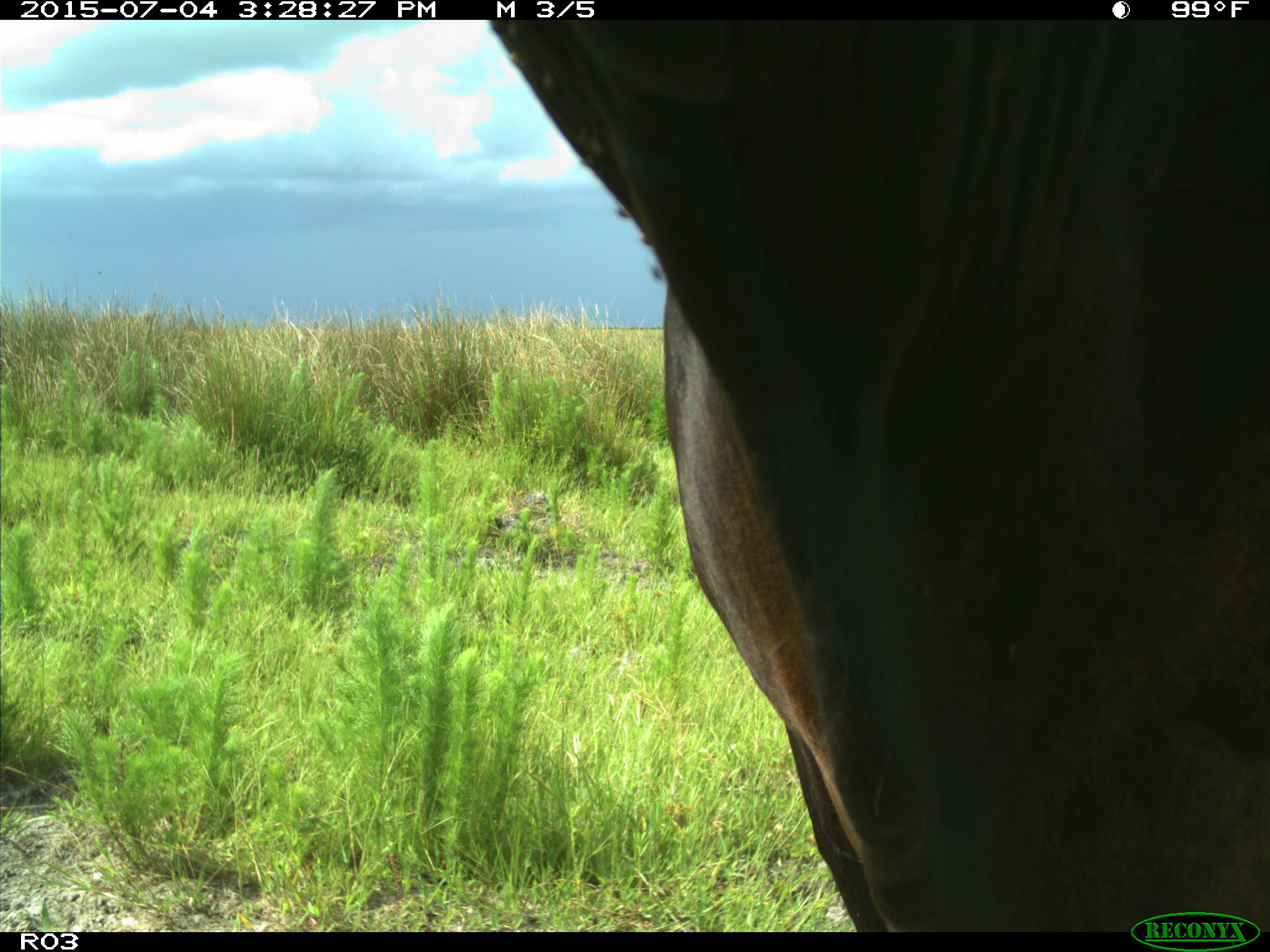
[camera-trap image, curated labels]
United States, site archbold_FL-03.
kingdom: Animalia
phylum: Chordata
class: Mammalia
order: Artiodactyla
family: Bovidae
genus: Bos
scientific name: Bos taurus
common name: domestic cow